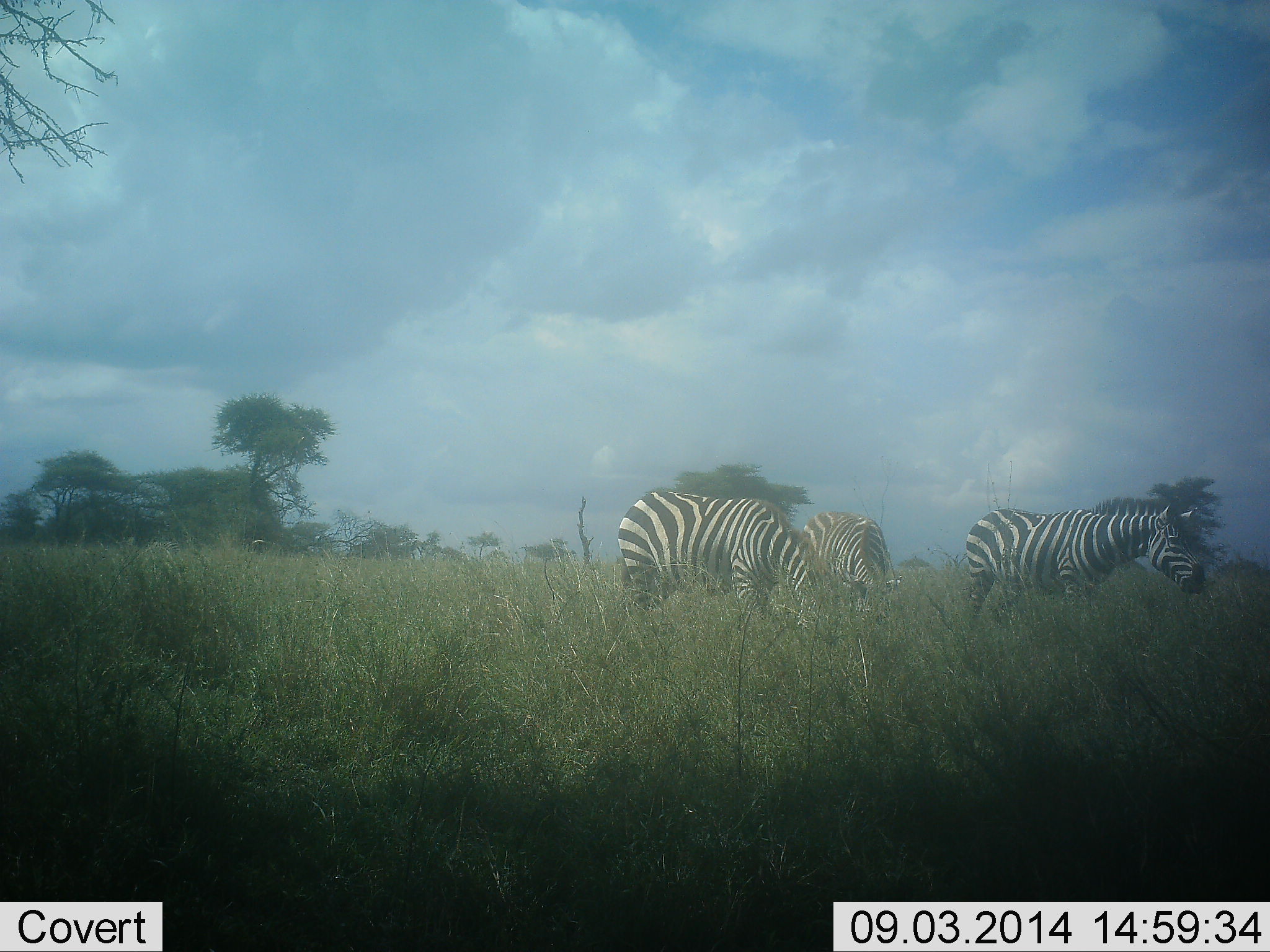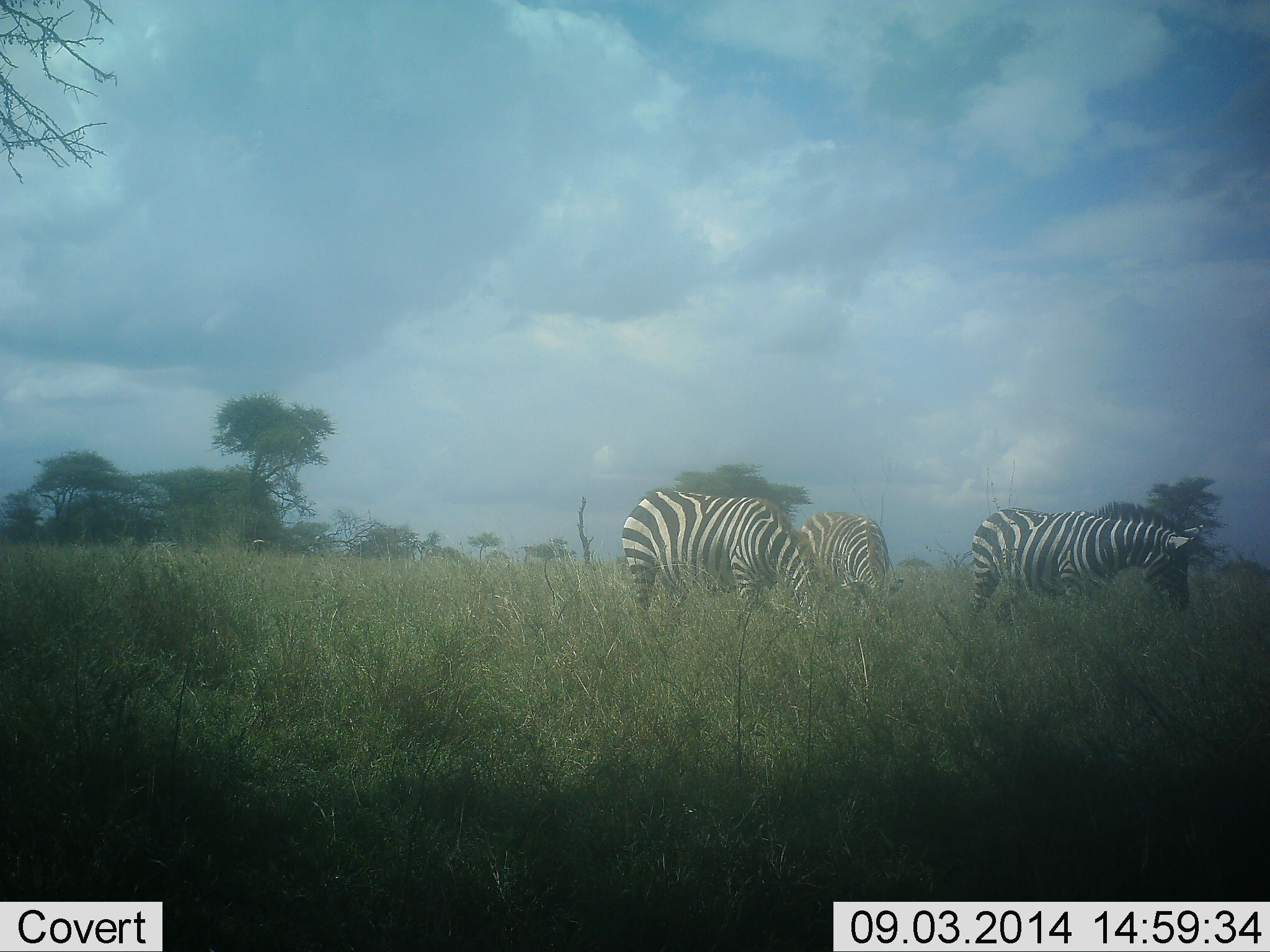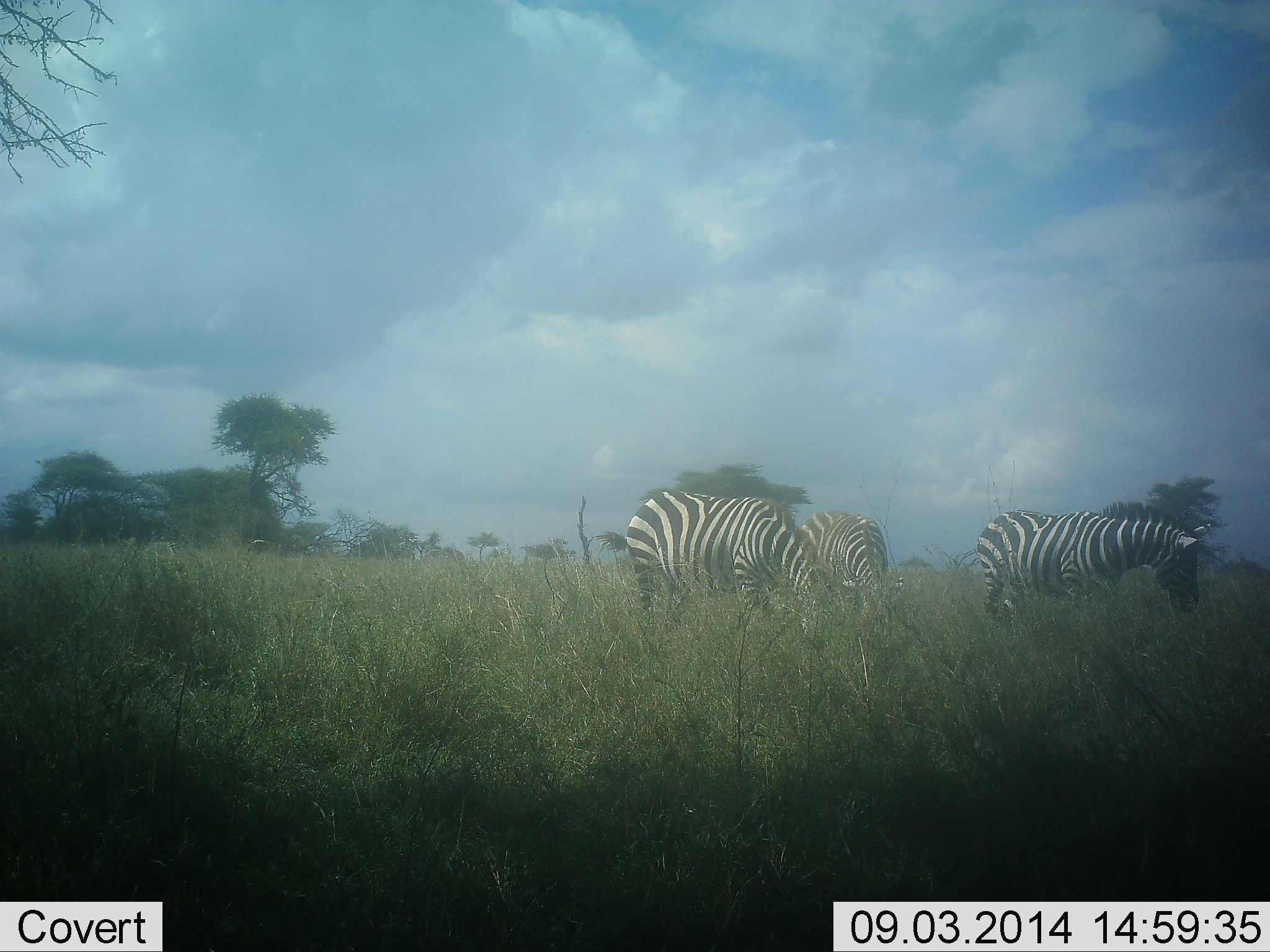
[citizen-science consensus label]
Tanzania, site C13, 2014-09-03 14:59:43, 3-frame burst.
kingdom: Animalia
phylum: Chordata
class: Mammalia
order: Perissodactyla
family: Equidae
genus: Equus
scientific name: Equus quagga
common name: plains zebra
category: zebra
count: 3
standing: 30%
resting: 0%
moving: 10%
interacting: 0%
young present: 0%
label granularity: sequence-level